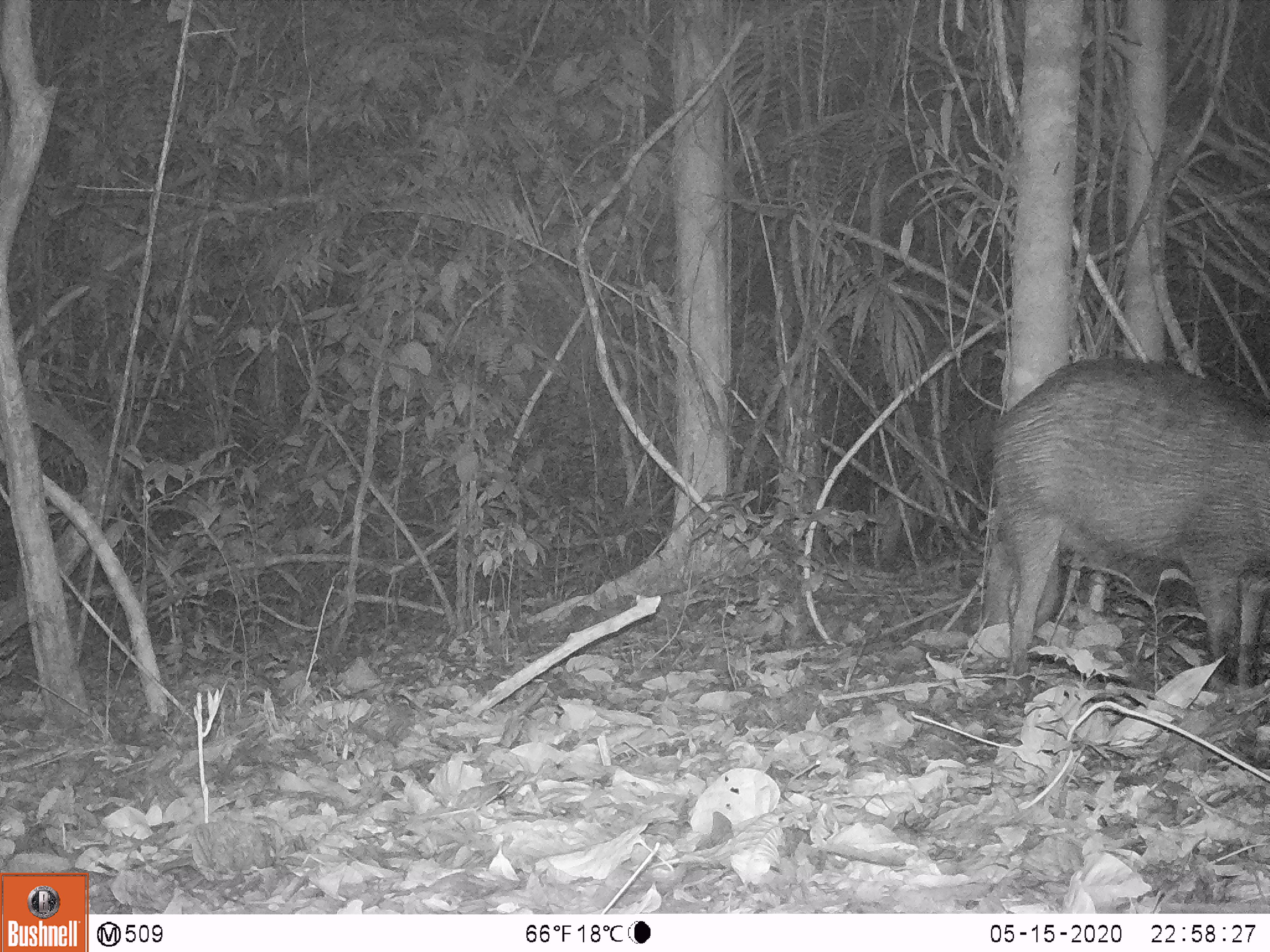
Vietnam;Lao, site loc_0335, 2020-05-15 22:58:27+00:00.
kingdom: Animalia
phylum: Chordata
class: Mammalia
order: Artiodactyla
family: Suidae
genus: Sus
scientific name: Sus scrofa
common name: eurasian wild pig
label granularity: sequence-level